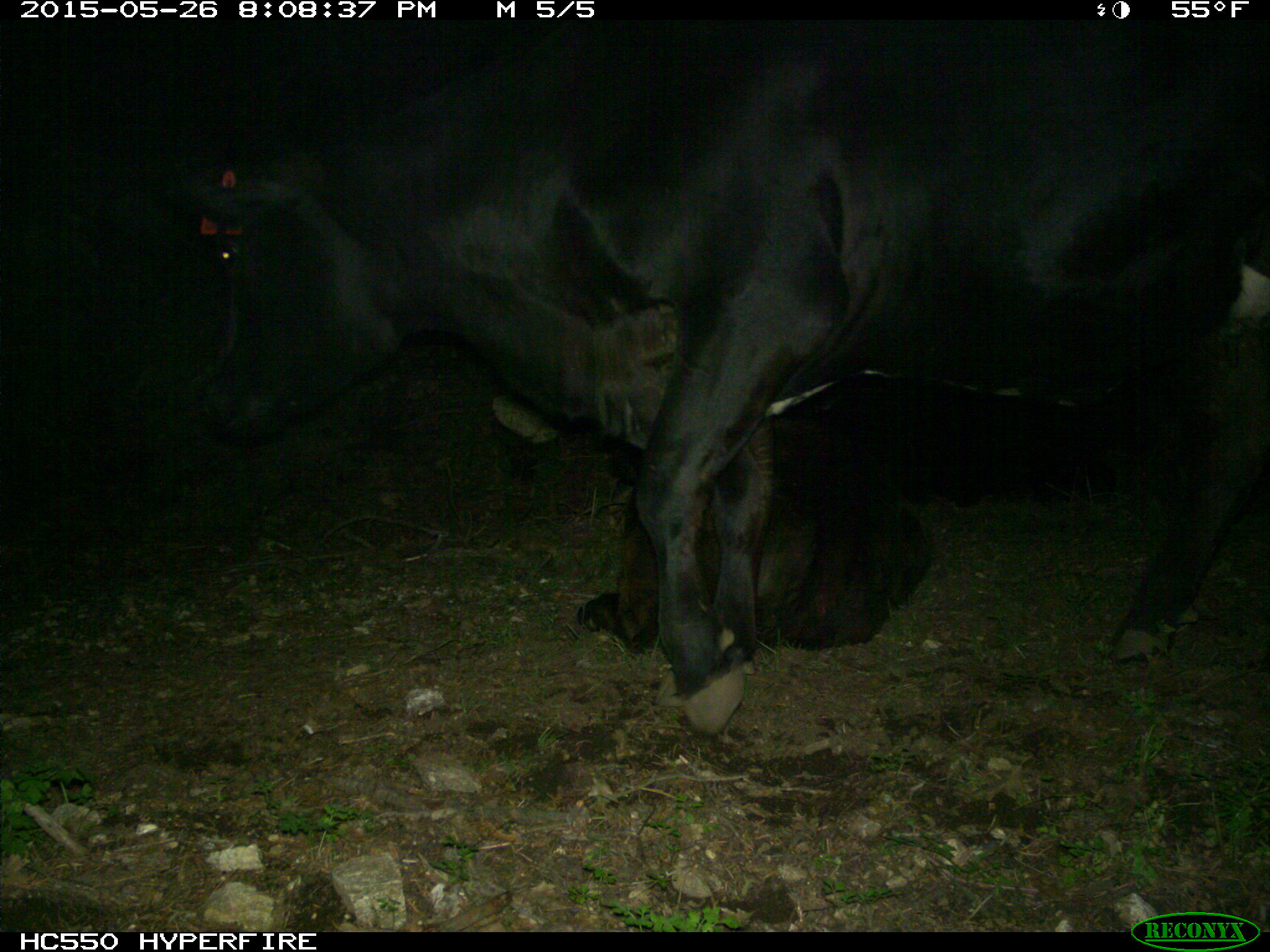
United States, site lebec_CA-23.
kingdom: Animalia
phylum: Chordata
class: Mammalia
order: Artiodactyla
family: Bovidae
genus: Bos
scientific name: Bos taurus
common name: domestic cow